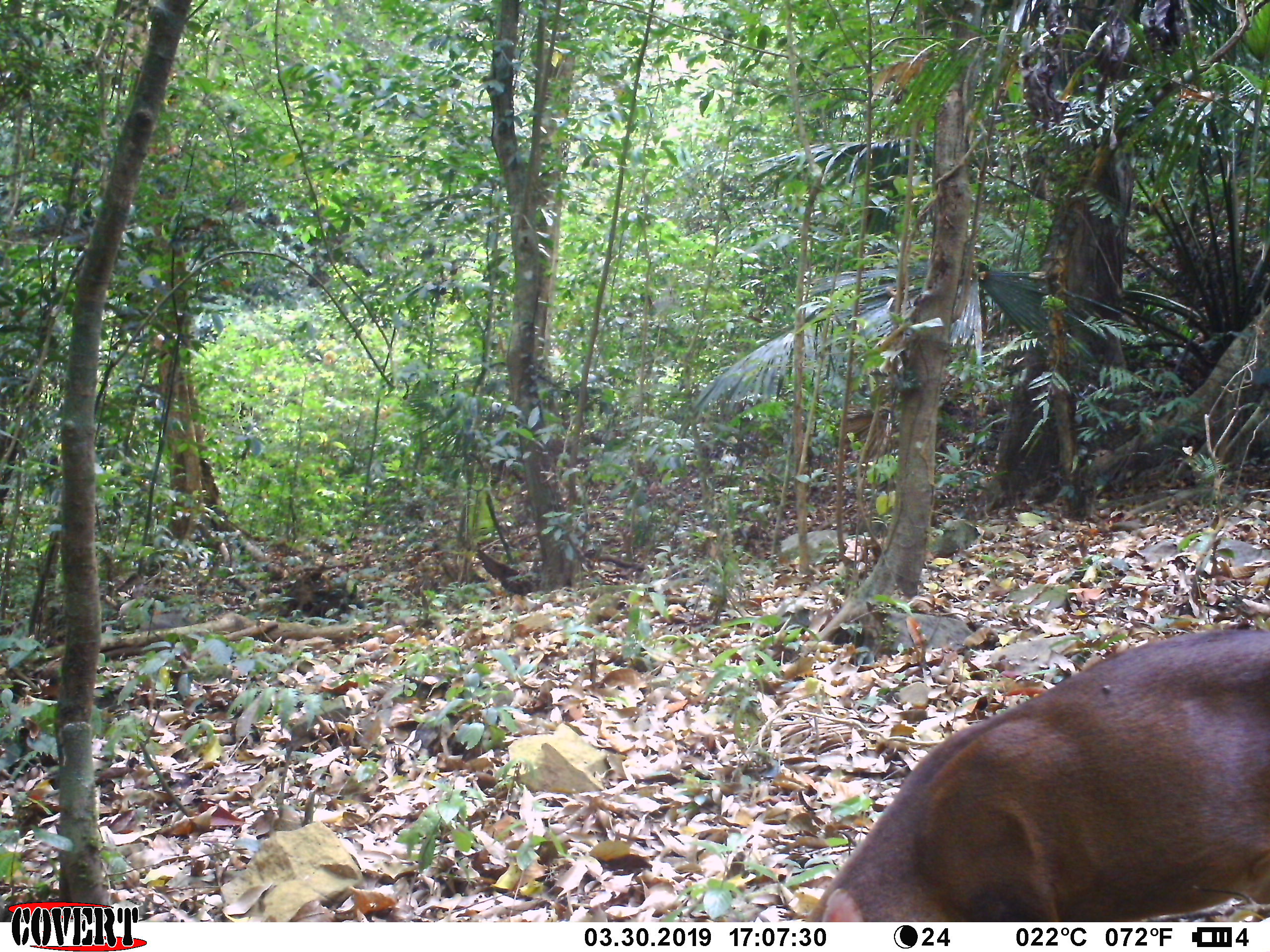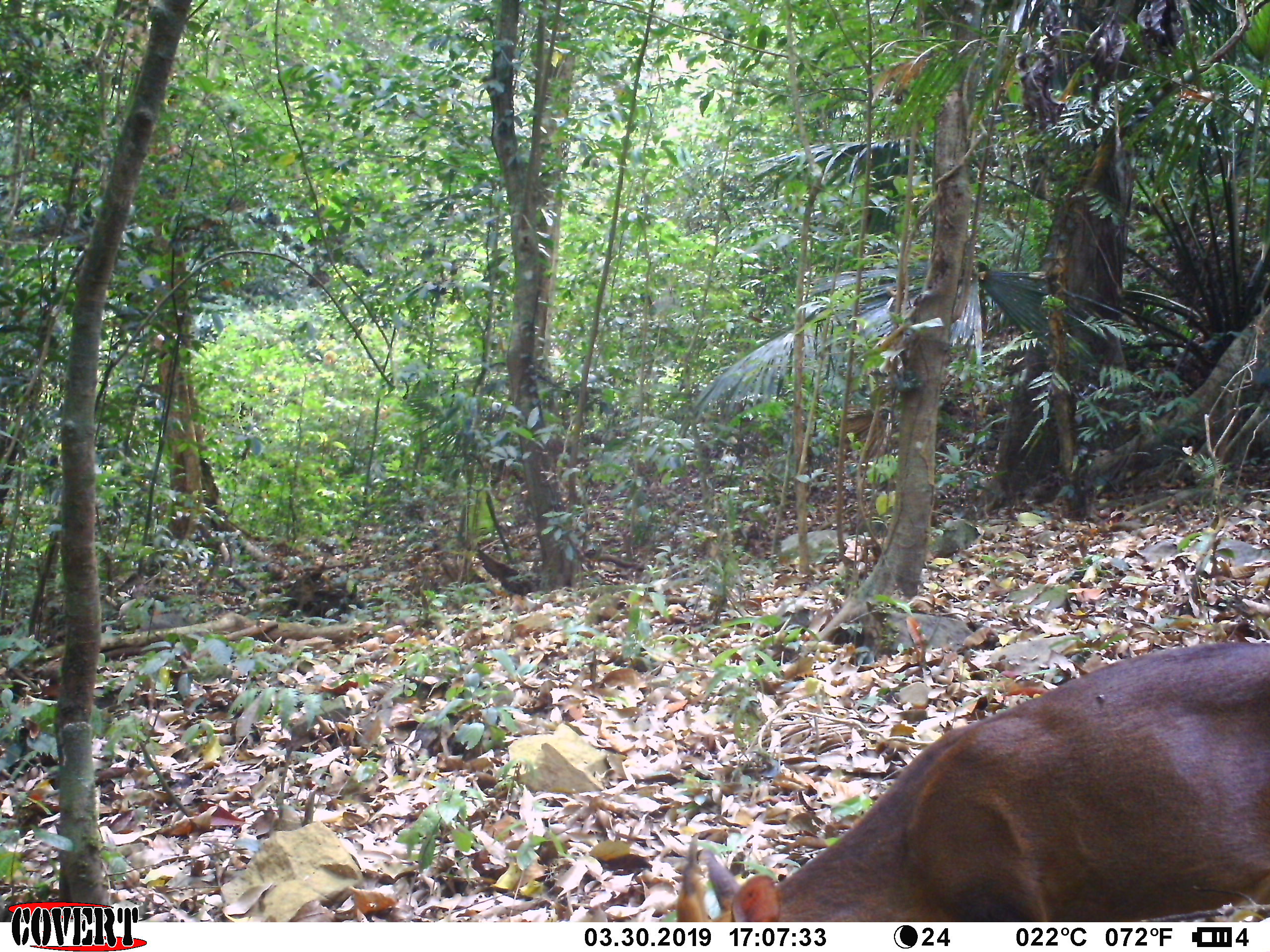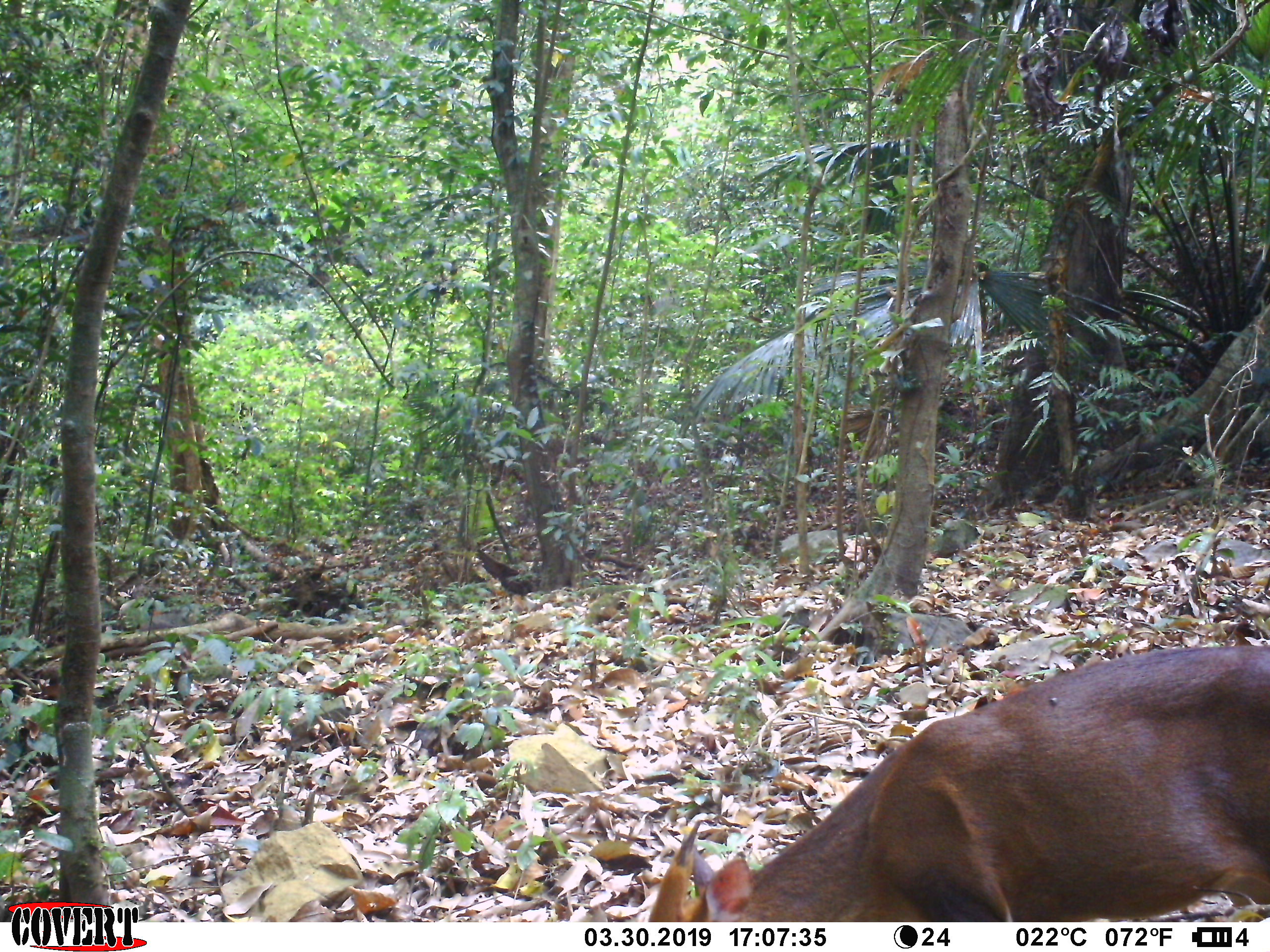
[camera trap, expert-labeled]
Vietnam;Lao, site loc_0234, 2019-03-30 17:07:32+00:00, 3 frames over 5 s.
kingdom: Animalia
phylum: Chordata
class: Mammalia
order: Artiodactyla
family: Cervidae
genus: Muntiacus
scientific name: Muntiacus vuquangensis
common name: large-antlered muntjac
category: large antlered muntjac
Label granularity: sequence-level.